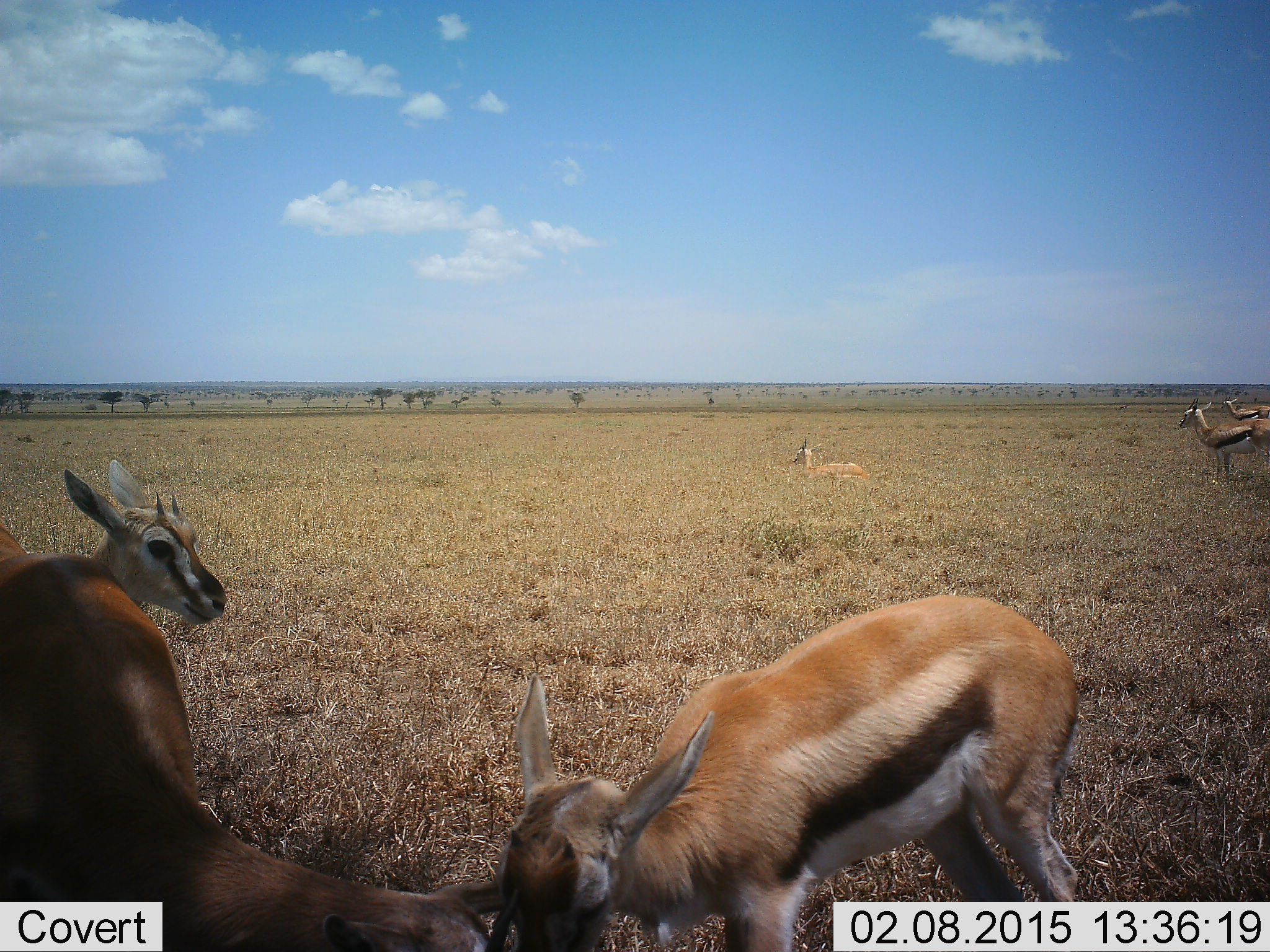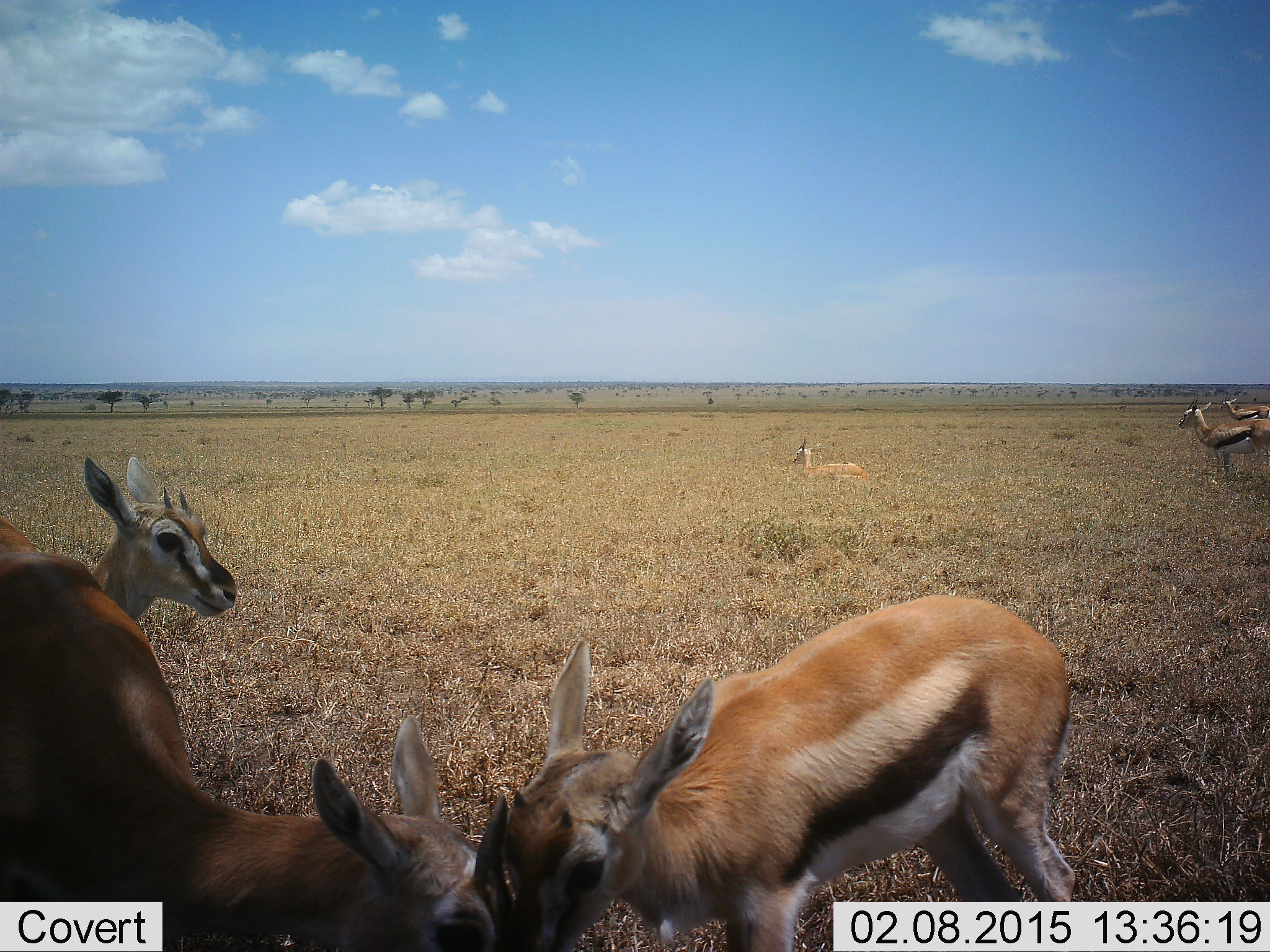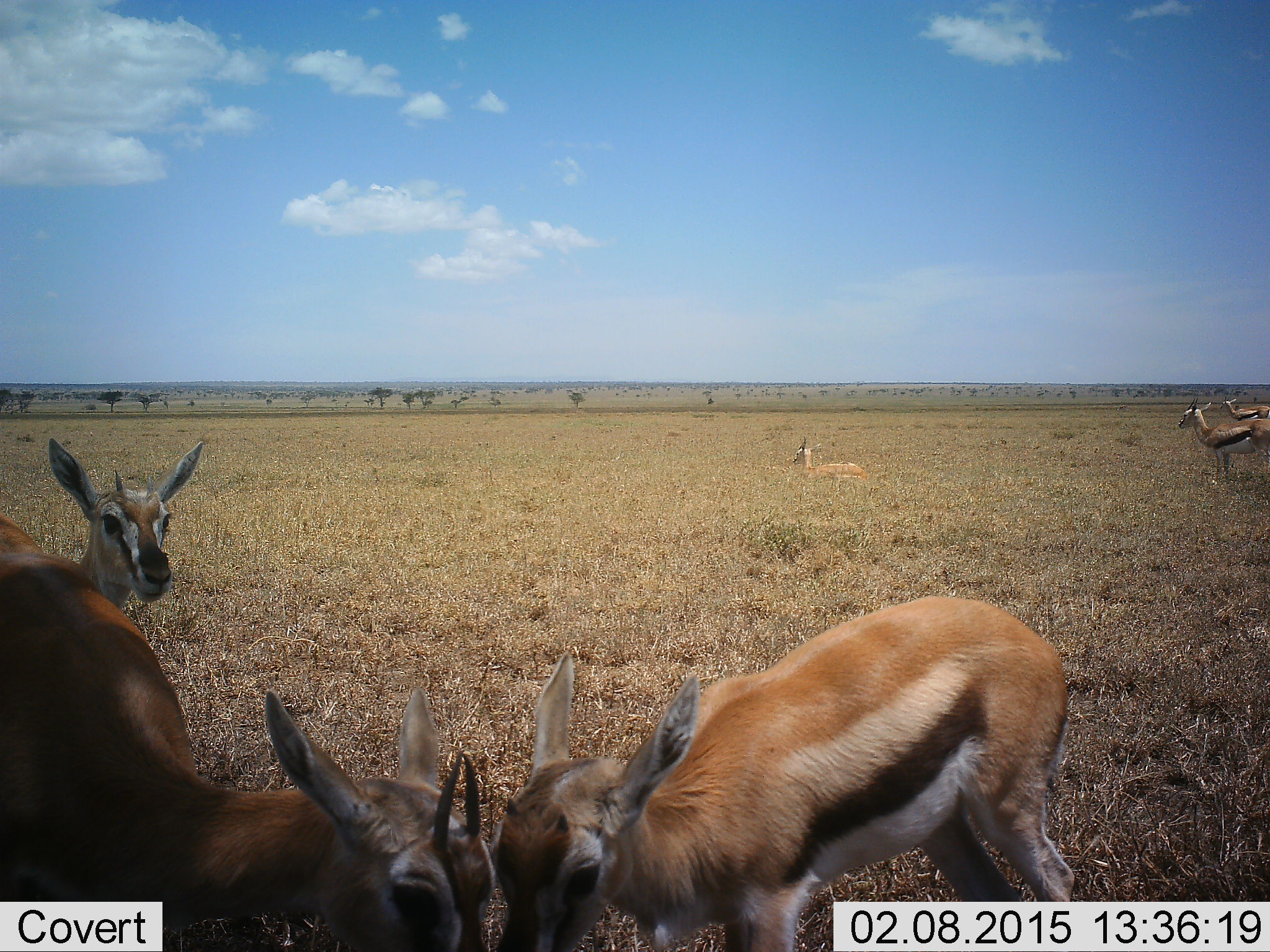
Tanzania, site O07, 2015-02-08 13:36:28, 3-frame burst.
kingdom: Animalia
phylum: Chordata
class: Mammalia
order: Artiodactyla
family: Bovidae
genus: Eudorcas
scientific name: Eudorcas thomsonii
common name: thomson's gazelle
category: gazellethomsons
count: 6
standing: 80%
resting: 80%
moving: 20%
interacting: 30%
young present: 0%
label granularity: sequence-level